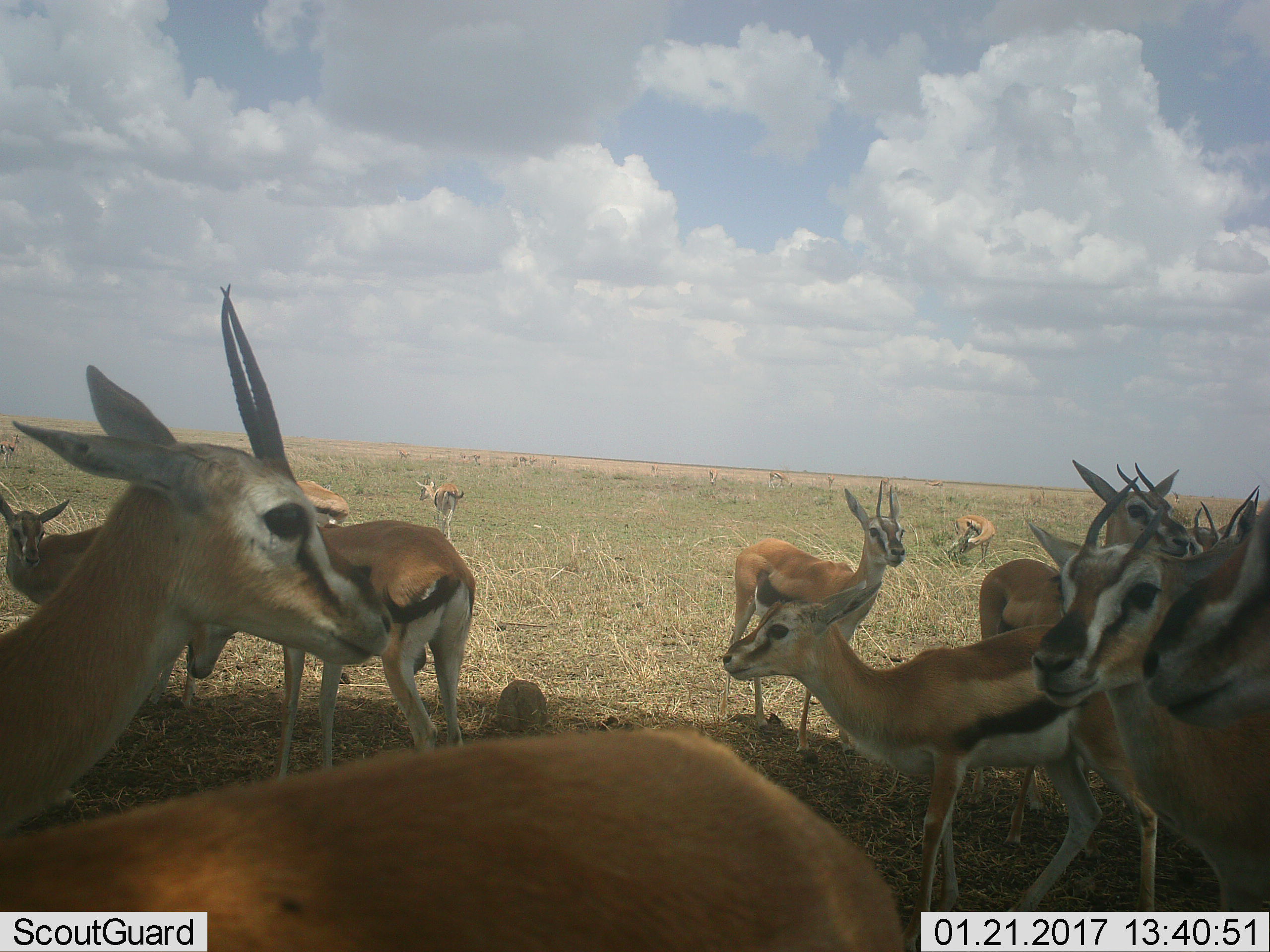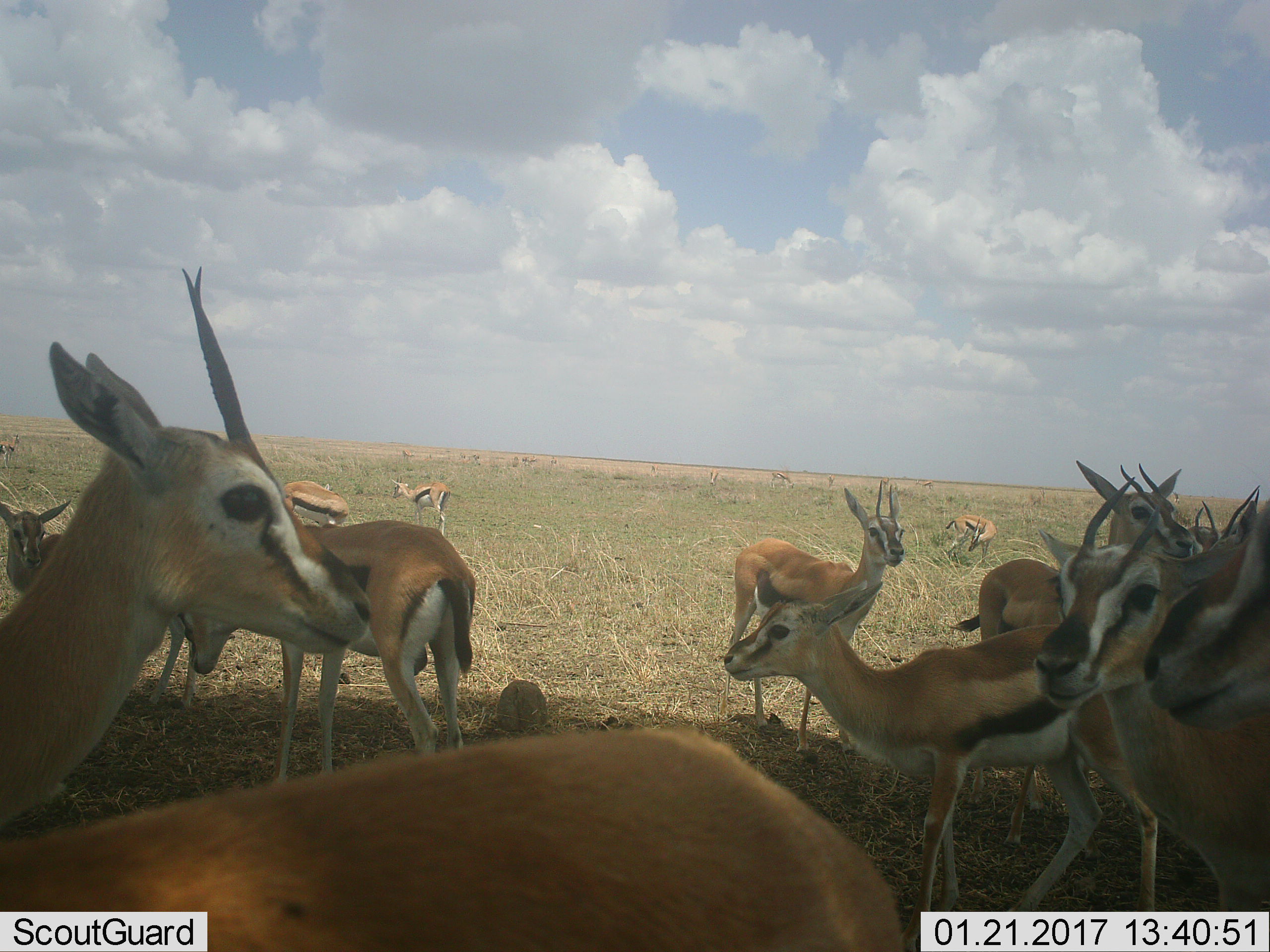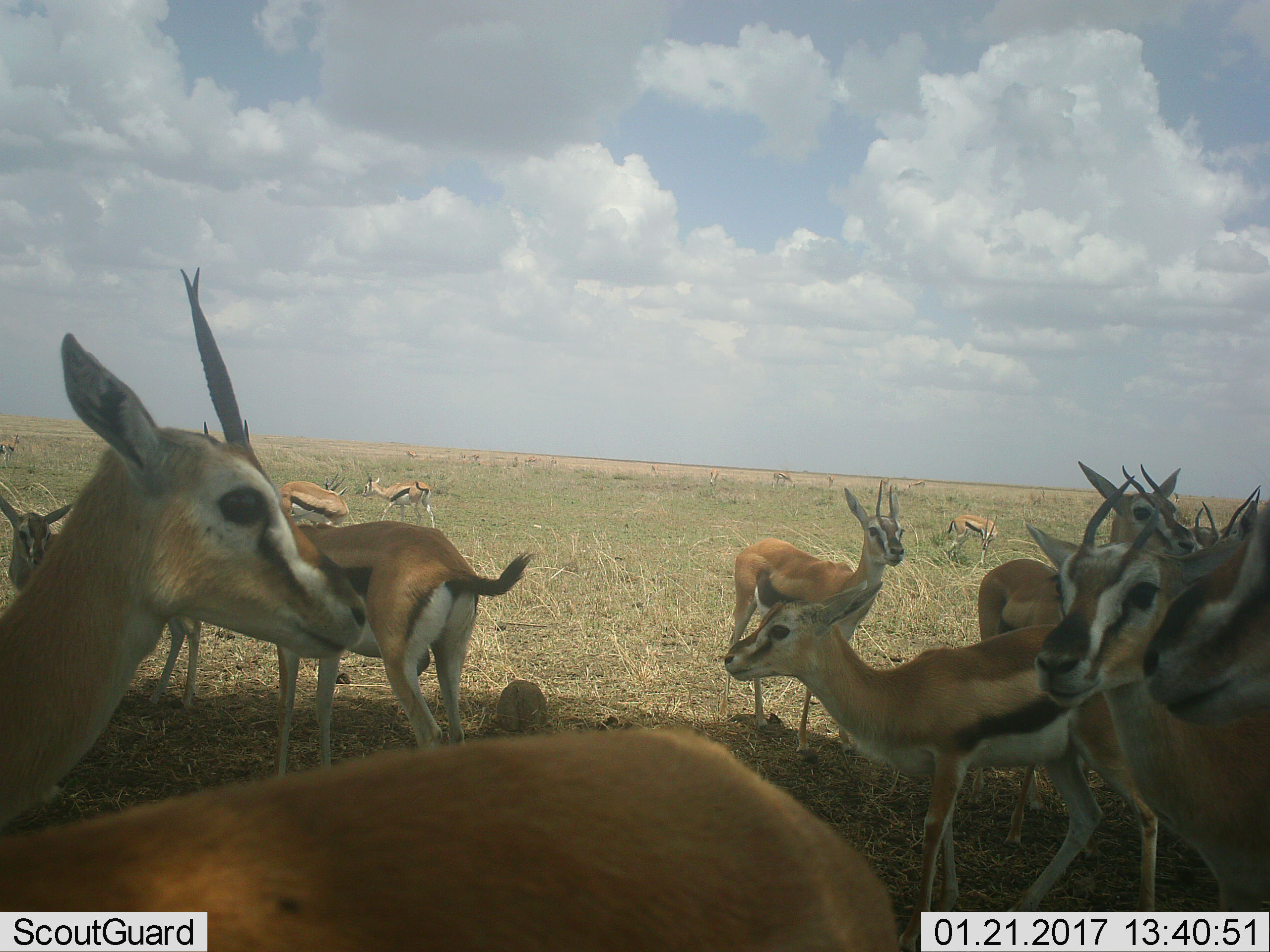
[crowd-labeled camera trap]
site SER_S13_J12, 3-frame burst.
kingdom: Animalia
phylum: Chordata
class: Mammalia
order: Artiodactyla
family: Bovidae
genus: Eudorcas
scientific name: Eudorcas thomsonii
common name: thomson's gazelle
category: gazellethomsons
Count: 11-50.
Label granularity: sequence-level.